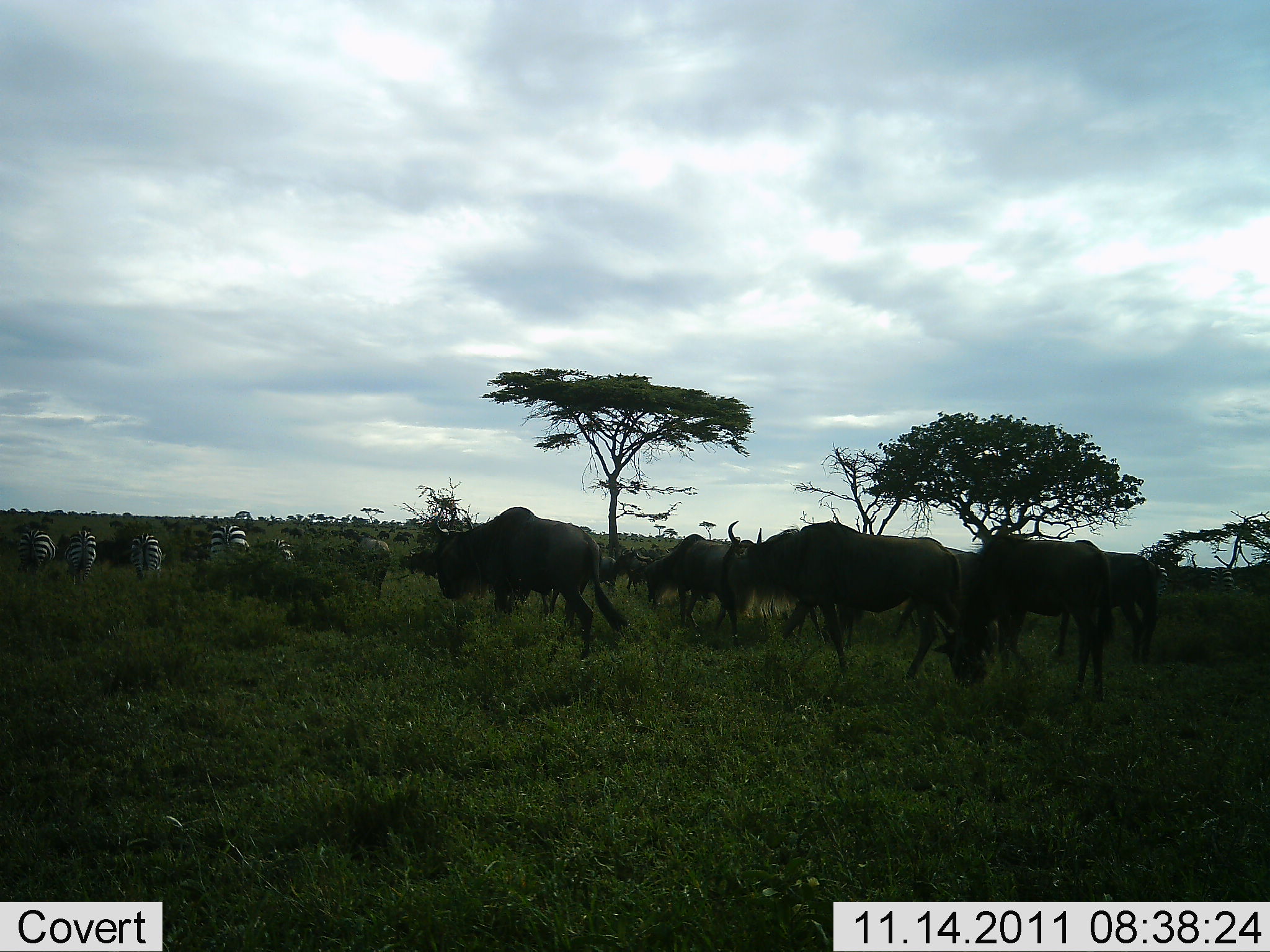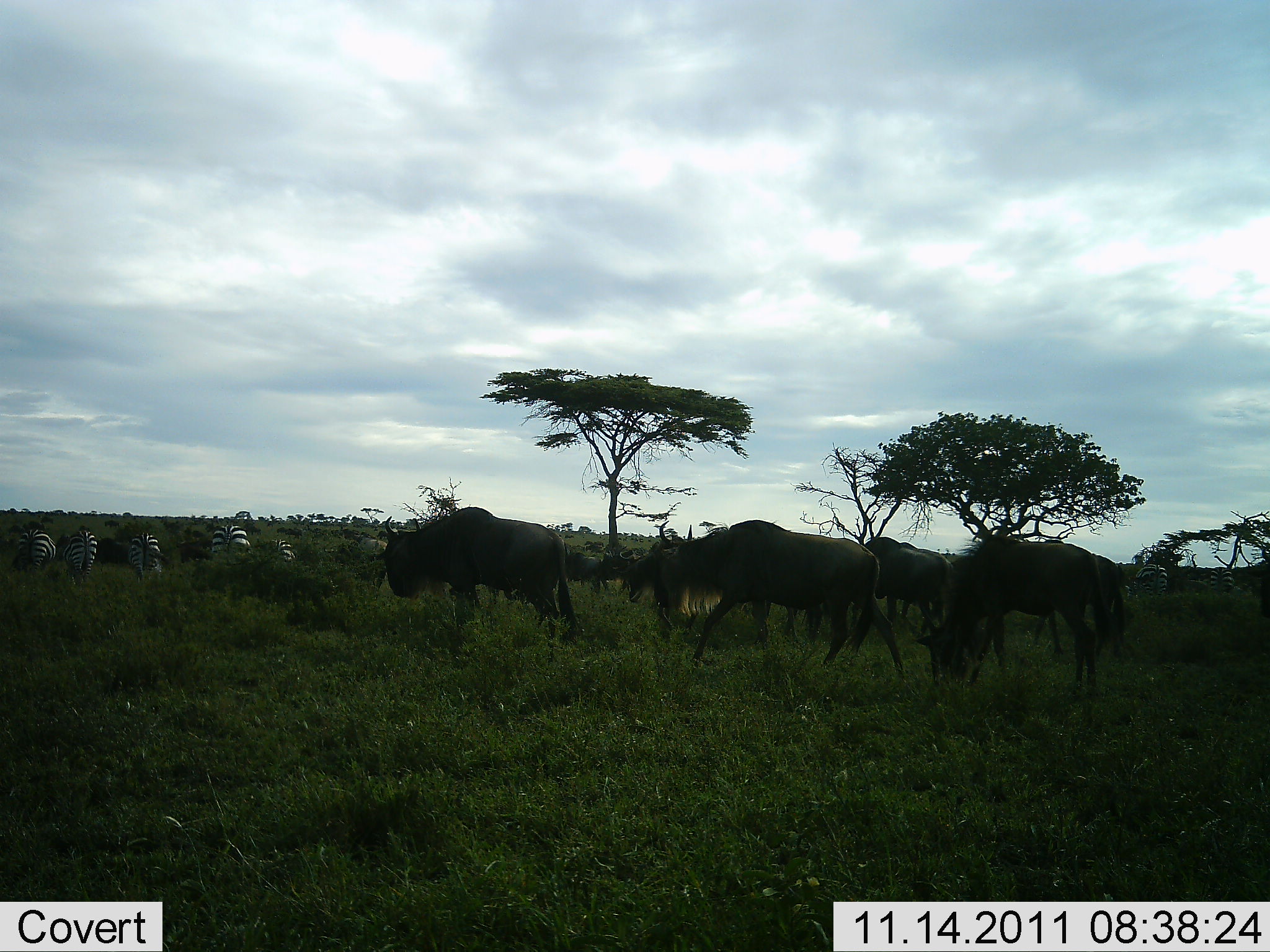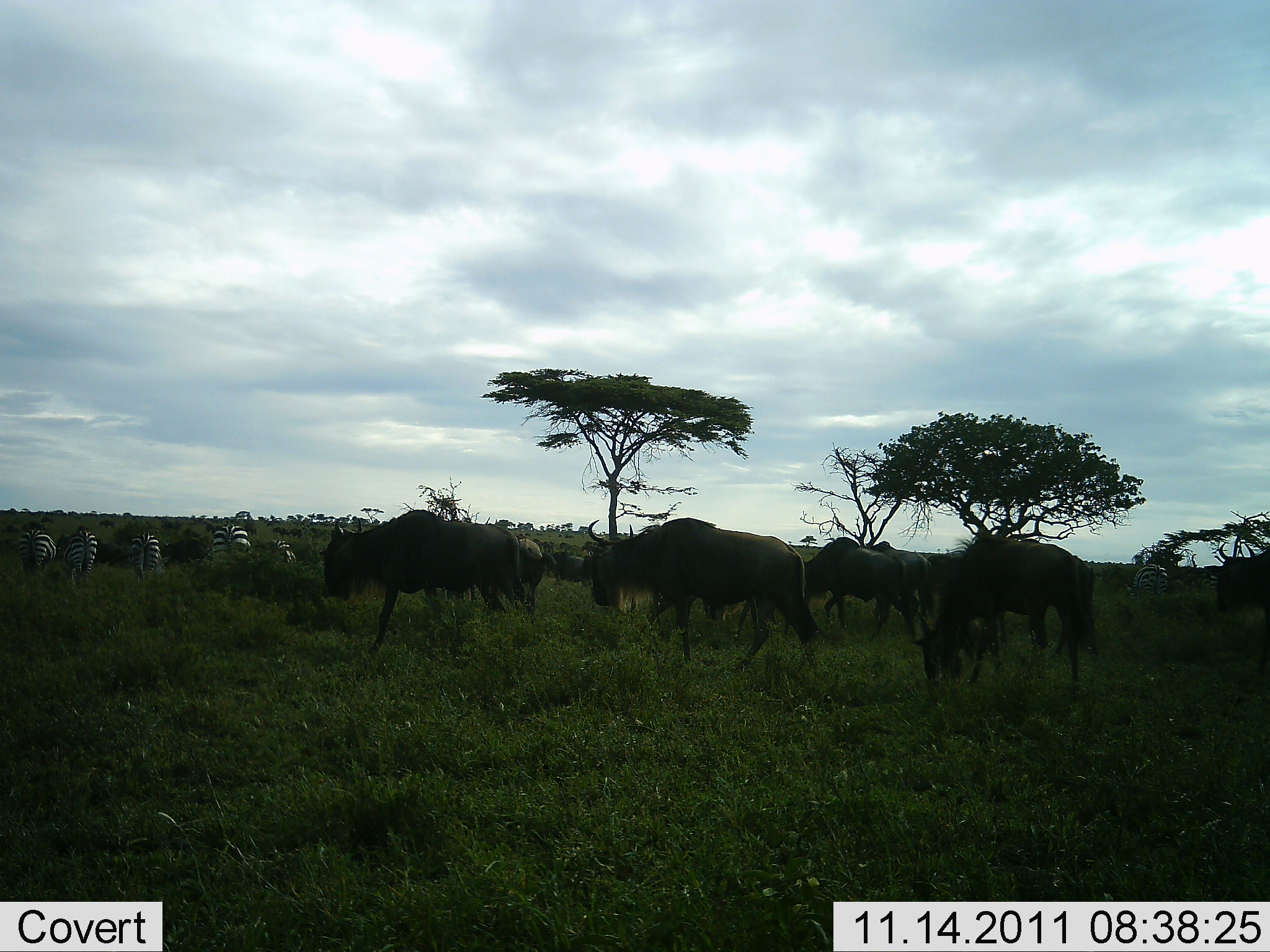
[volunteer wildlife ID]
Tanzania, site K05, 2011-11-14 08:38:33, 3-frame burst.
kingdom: Animalia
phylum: Chordata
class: Mammalia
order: Artiodactyla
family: Bovidae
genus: Connochaetes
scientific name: Connochaetes taurinus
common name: blue wildebeest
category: wildebeest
Wildebeest (blue wildebeest) (Connochaetes taurinus), count 11-50. Behavior (volunteer vote fractions): standing 7%, resting 7%, moving 79%, interacting 7%. Young present (vote fraction): 0%. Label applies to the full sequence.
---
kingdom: Animalia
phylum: Chordata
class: Mammalia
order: Perissodactyla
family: Equidae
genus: Equus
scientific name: Equus quagga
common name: plains zebra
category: zebra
Zebra (plains zebra) (Equus quagga), count 6. Behavior (volunteer vote fractions): standing 50%, resting 0%, moving 8%, interacting 0%. Young present (vote fraction): 0%. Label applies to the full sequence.